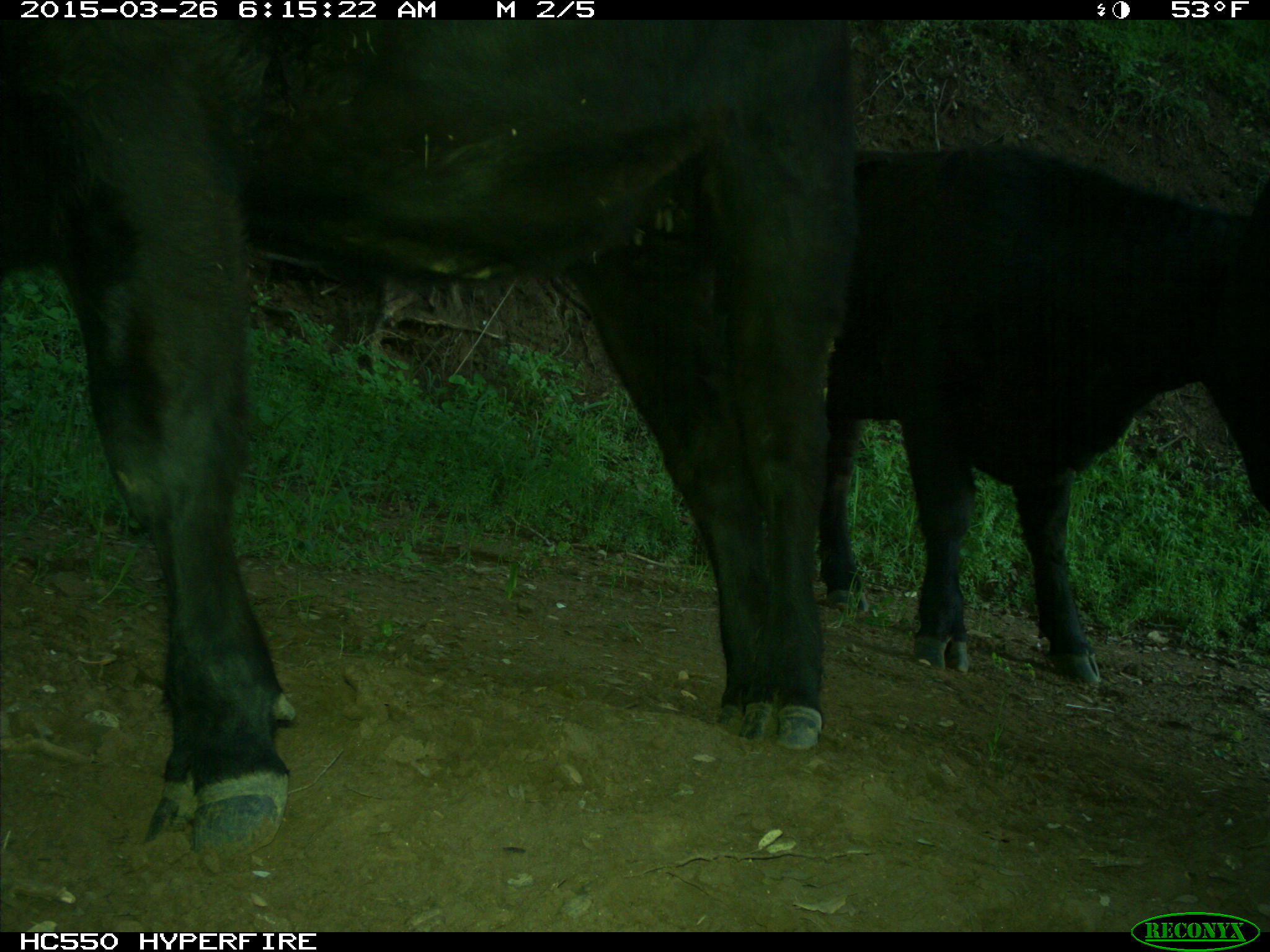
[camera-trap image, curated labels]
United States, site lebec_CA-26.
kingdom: Animalia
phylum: Chordata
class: Mammalia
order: Artiodactyla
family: Bovidae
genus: Bos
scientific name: Bos taurus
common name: domestic cow